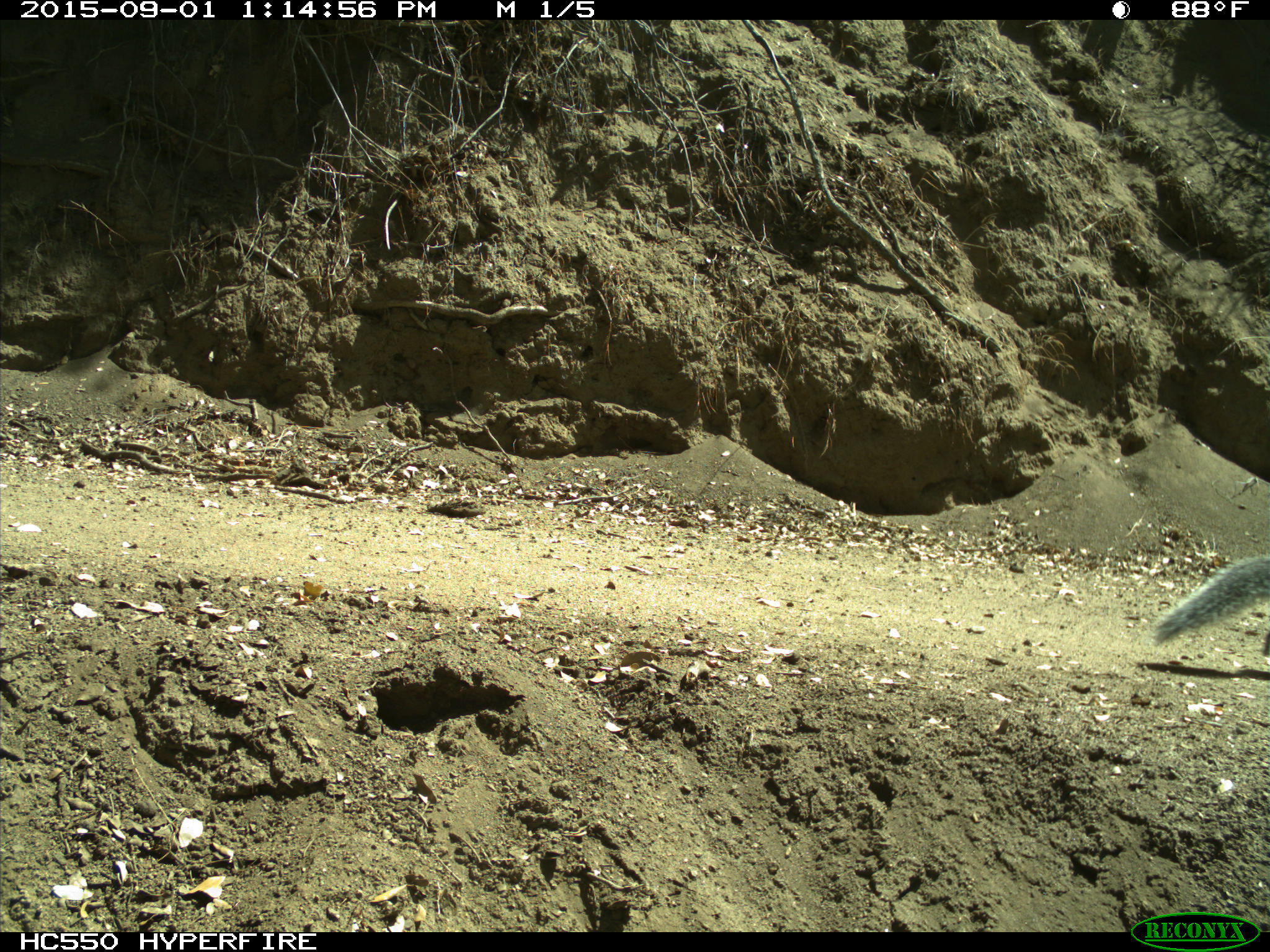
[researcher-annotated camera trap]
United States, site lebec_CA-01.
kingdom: Animalia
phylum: Chordata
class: Mammalia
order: Rodentia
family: Sciuridae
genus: Sciurus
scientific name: Sciurus carolinensis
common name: eastern gray squirrel